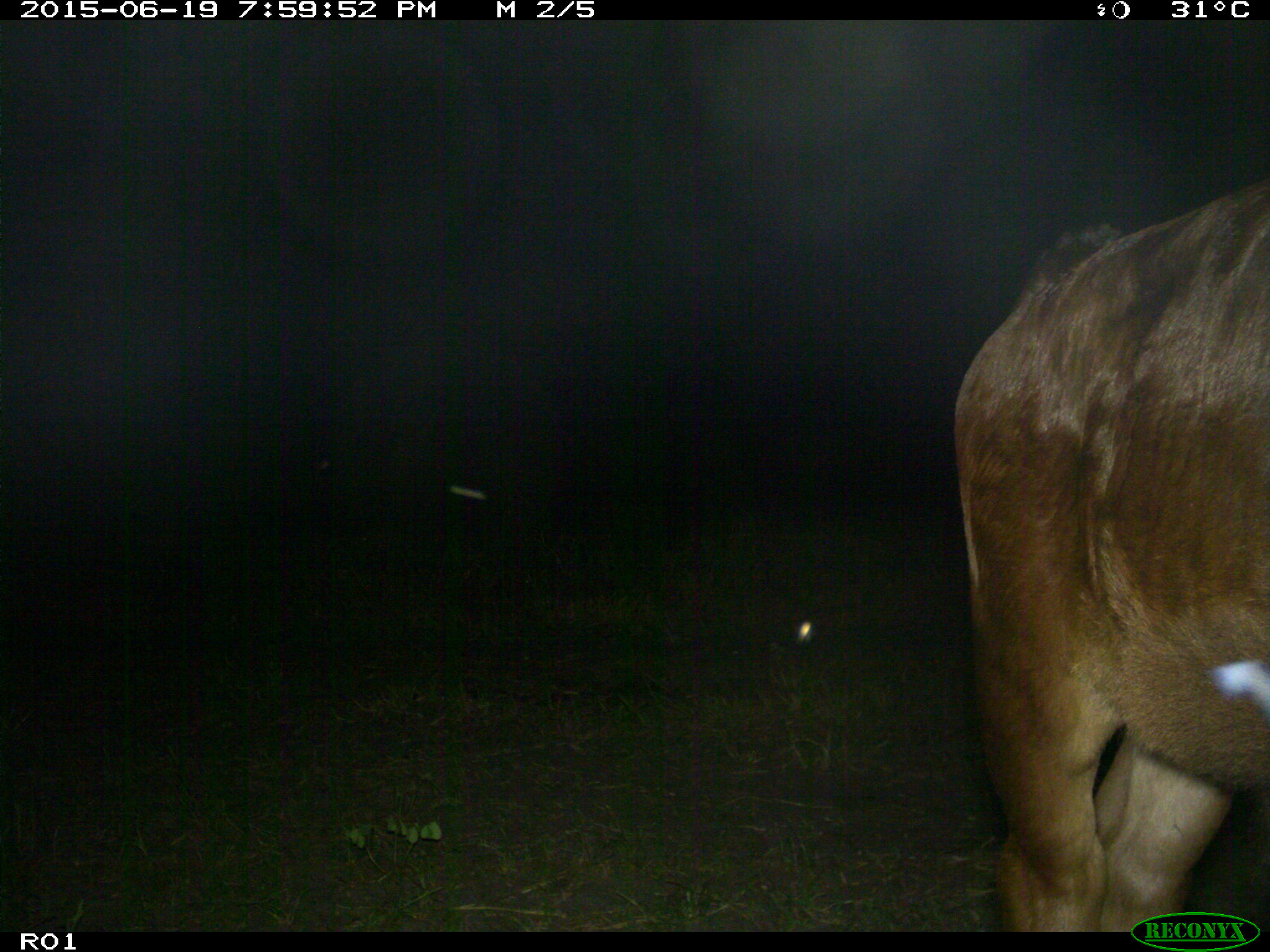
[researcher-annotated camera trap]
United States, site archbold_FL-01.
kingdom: Animalia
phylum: Chordata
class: Mammalia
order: Artiodactyla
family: Bovidae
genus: Bos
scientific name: Bos taurus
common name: domestic cow